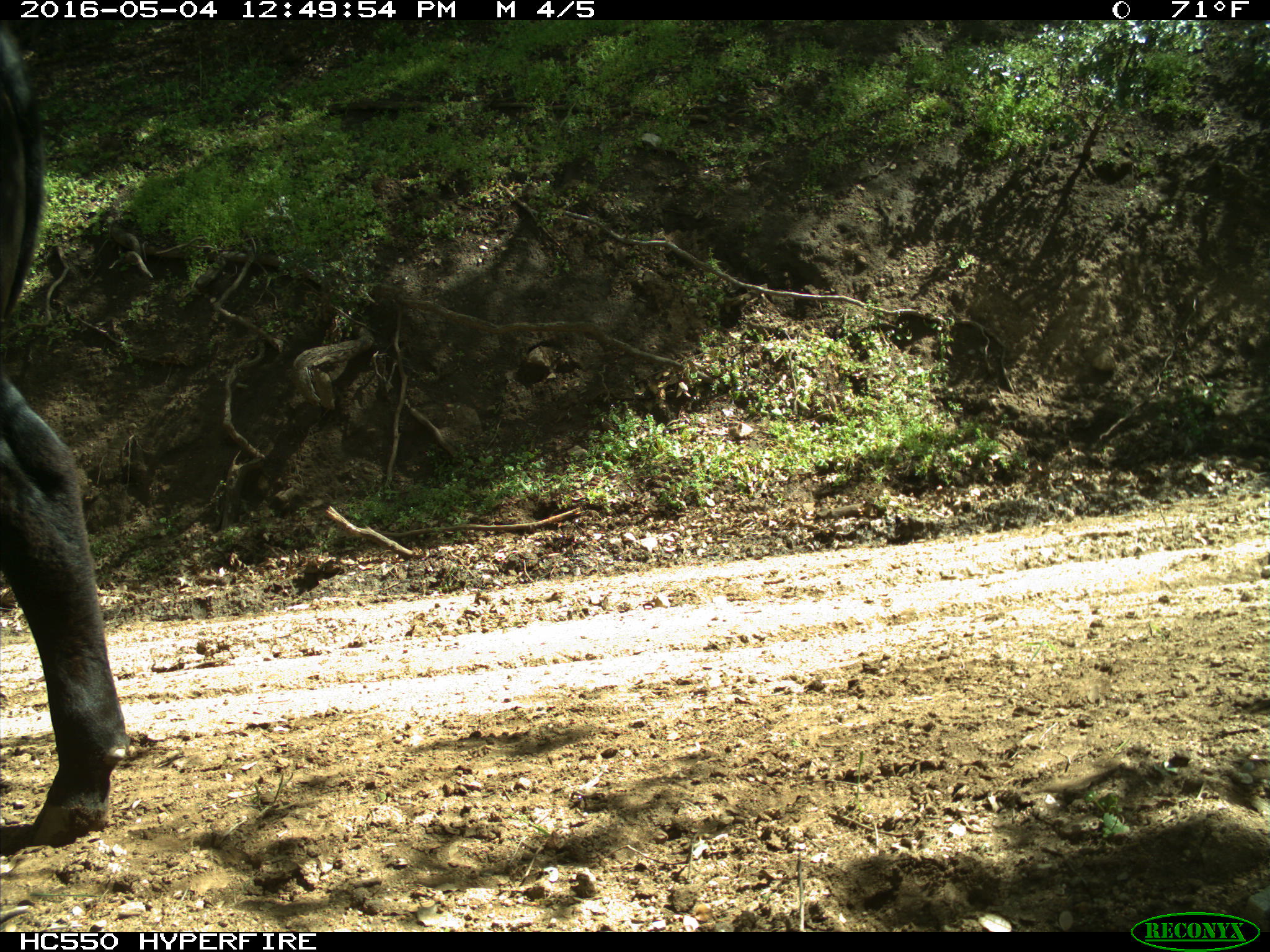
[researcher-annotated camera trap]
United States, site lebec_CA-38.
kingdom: Animalia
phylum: Chordata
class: Mammalia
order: Artiodactyla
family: Bovidae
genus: Bos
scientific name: Bos taurus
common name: domestic cow